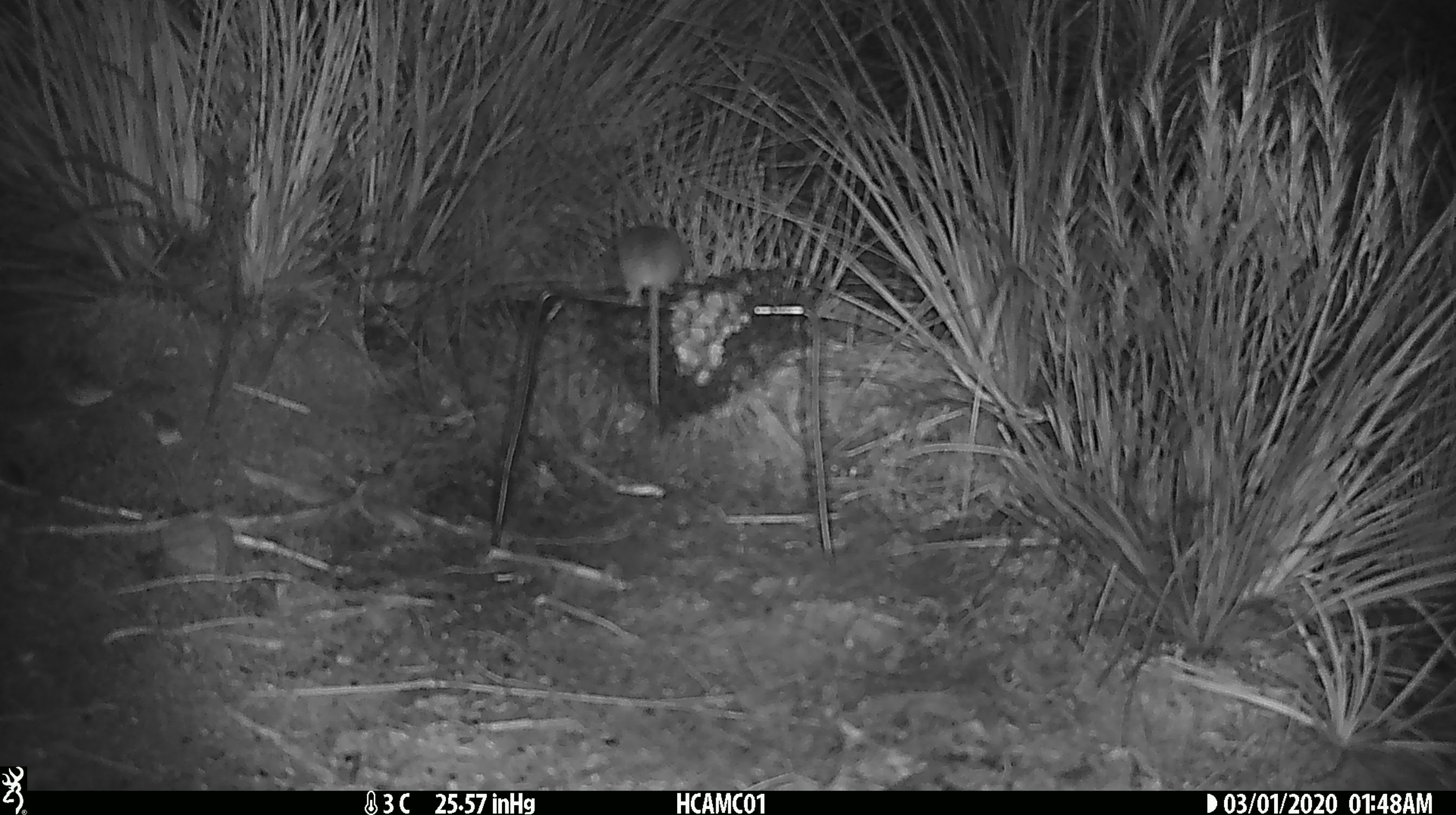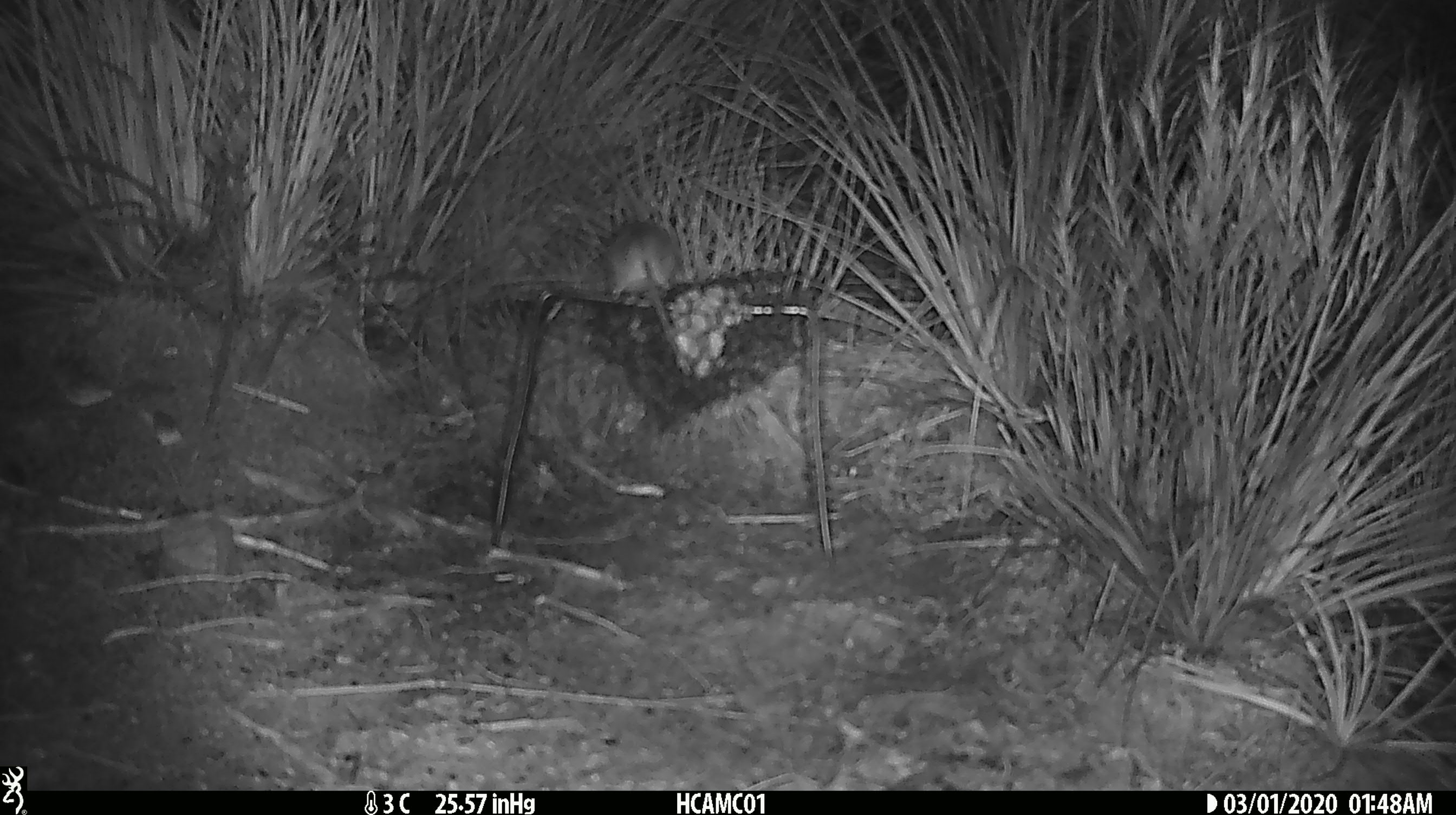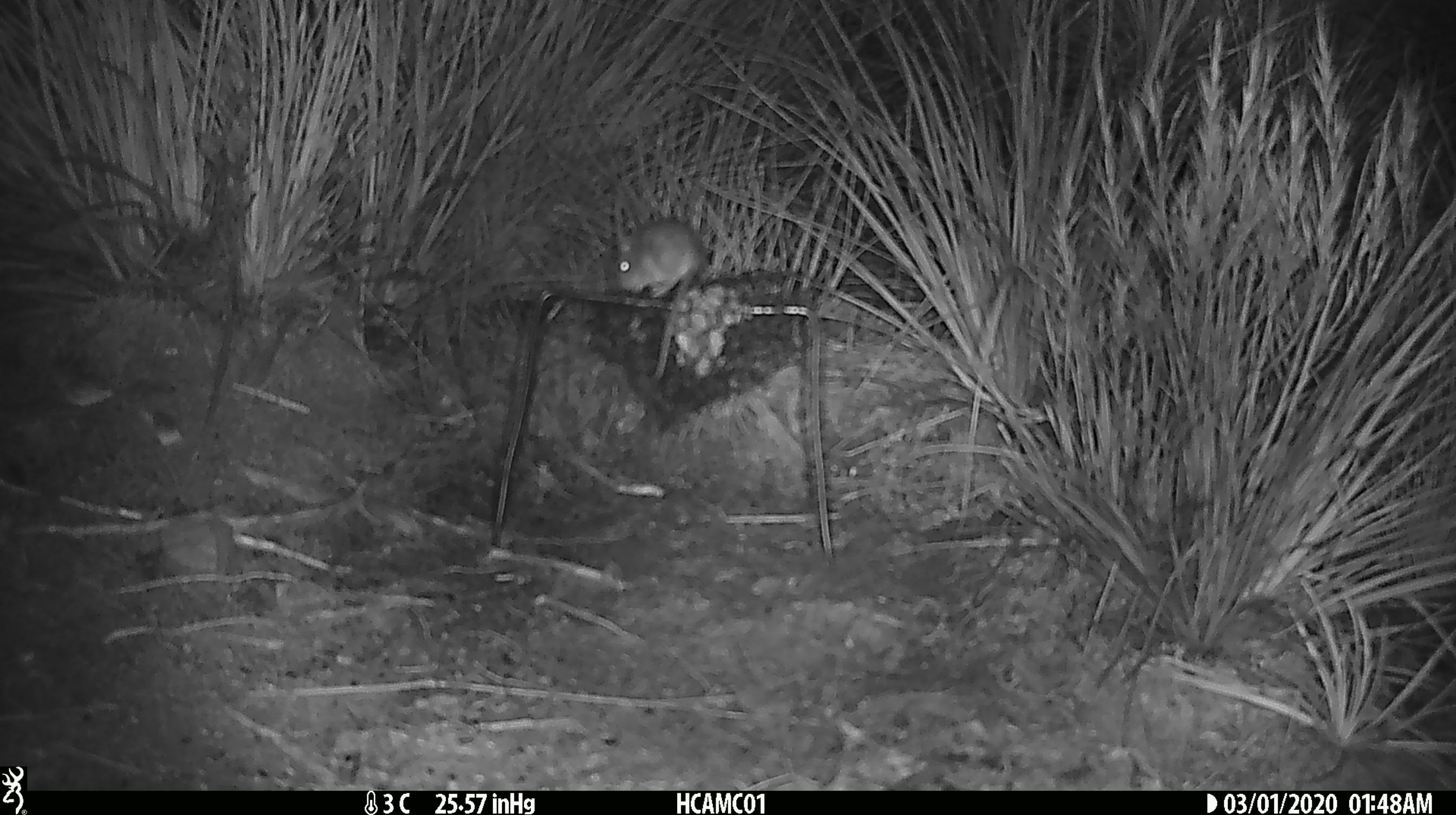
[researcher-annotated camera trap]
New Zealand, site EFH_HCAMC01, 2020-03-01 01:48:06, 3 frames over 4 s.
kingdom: Animalia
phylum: Chordata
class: Mammalia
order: Rodentia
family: Muridae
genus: Mus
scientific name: Mus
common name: mouse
Mouse (Mus).